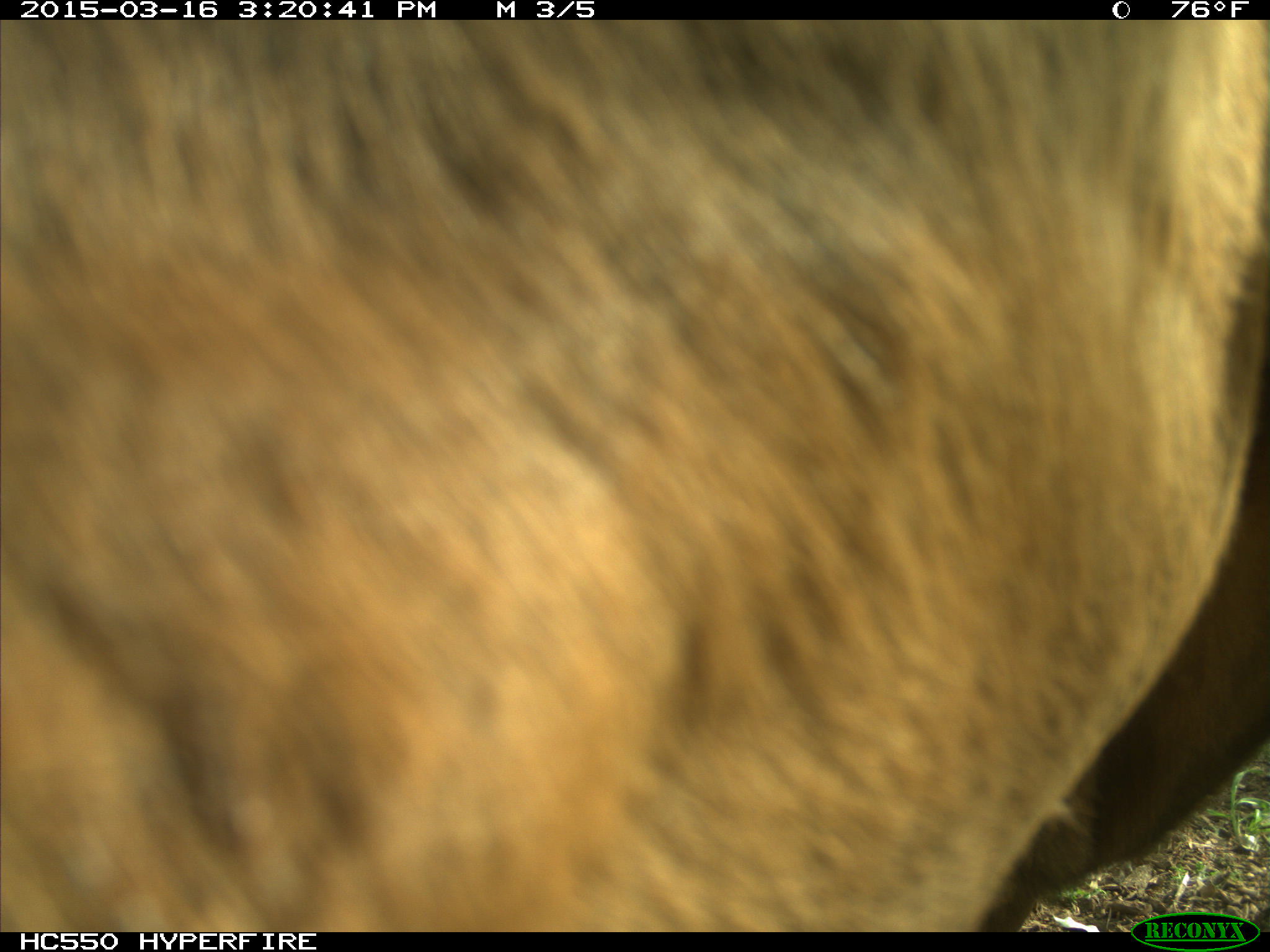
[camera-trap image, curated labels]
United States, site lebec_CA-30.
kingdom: Animalia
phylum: Chordata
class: Mammalia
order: Artiodactyla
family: Bovidae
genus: Bos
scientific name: Bos taurus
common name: domestic cow